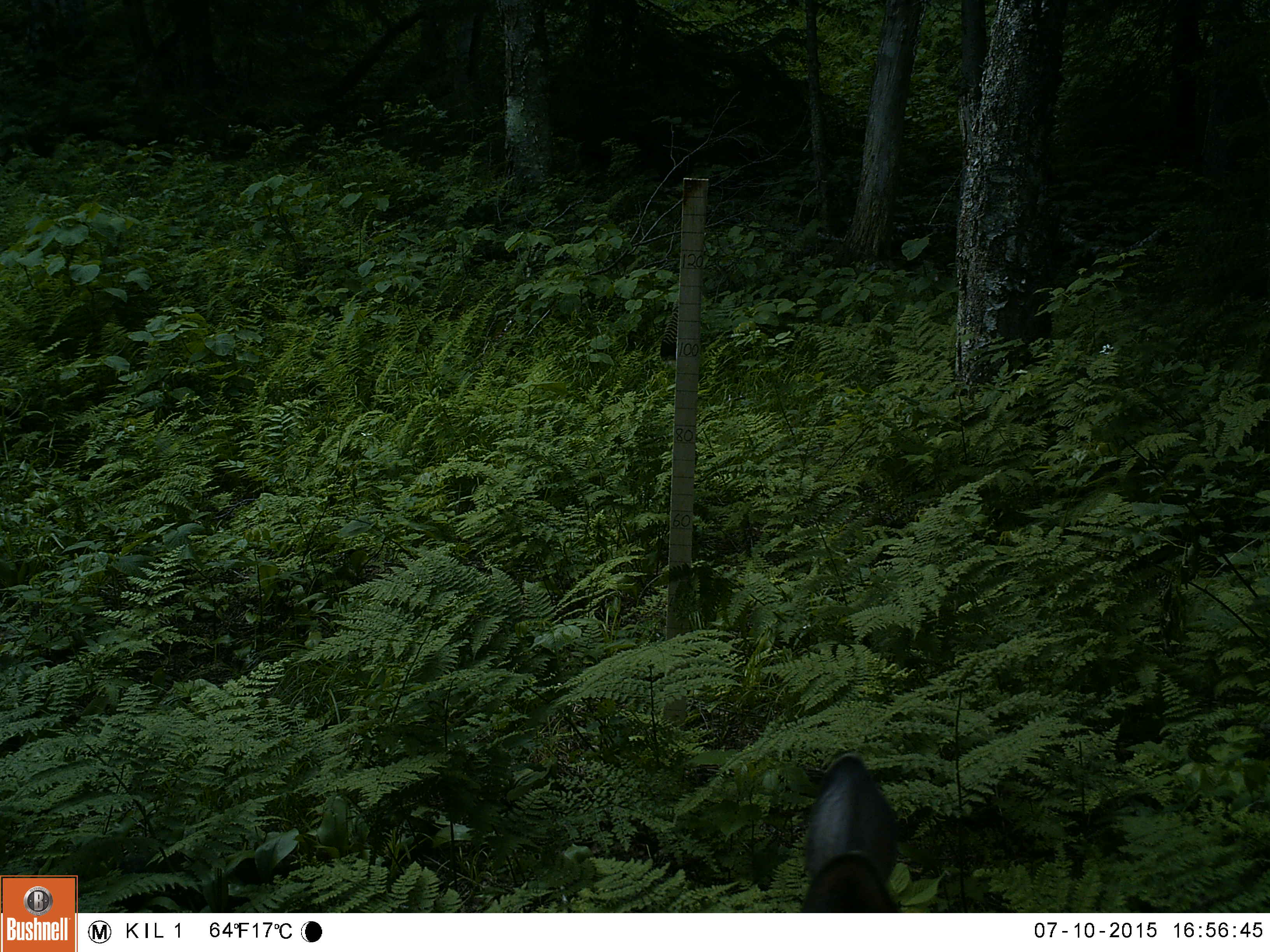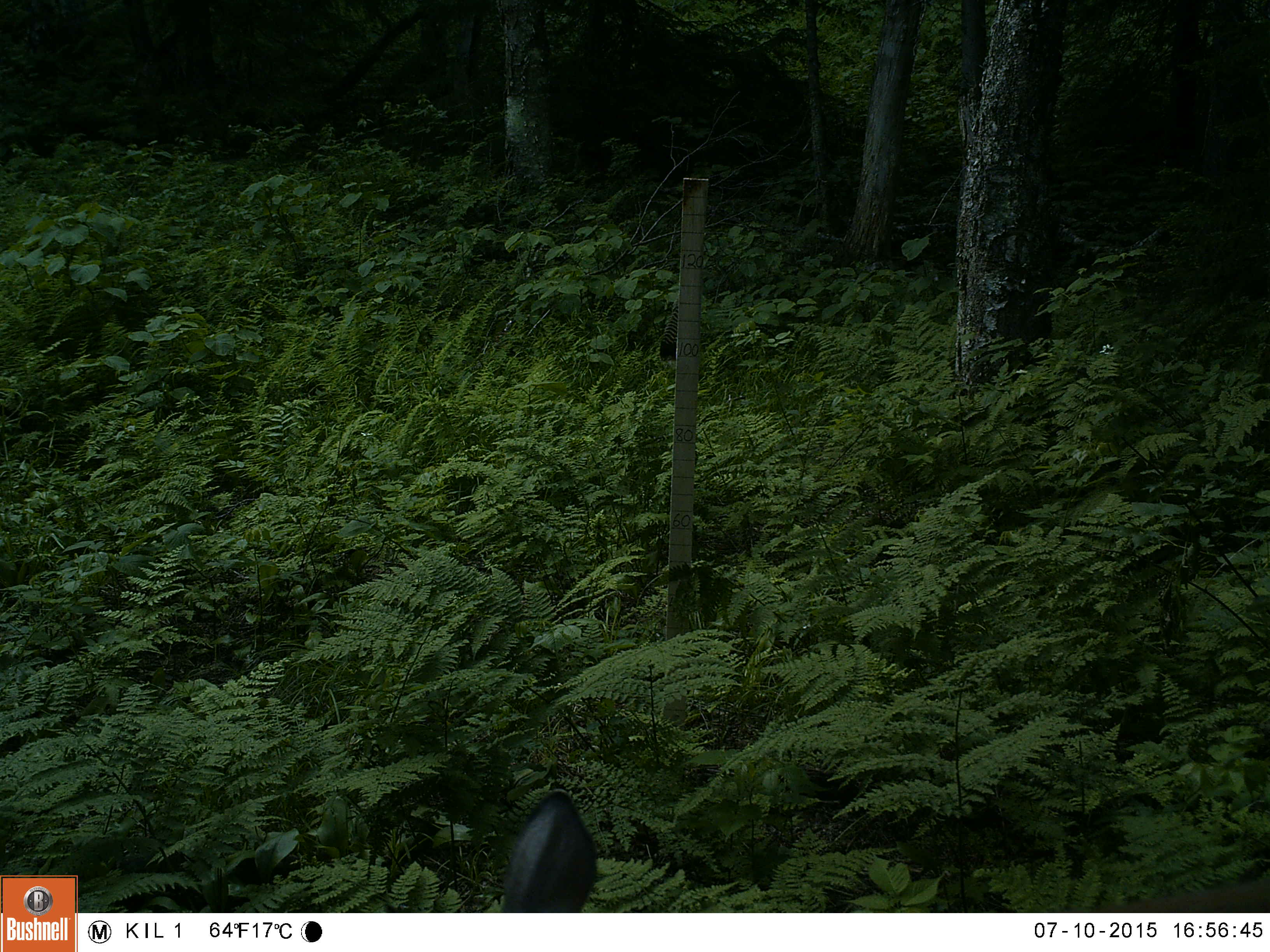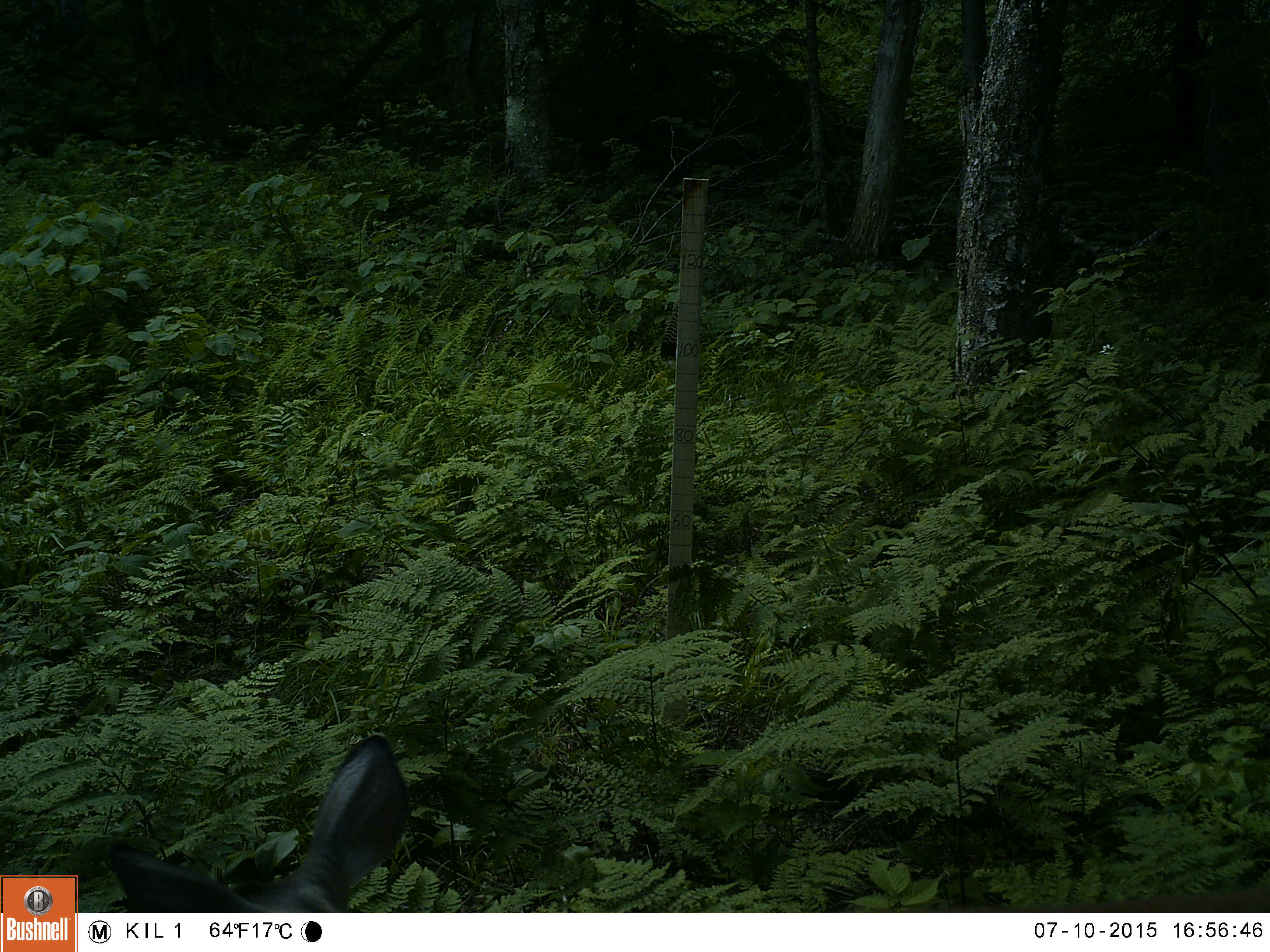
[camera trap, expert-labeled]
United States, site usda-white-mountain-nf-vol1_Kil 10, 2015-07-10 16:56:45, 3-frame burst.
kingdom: Animalia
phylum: Chordata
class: Mammalia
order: Artiodactyla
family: Cervidae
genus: Odocoileus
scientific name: Odocoileus virginianus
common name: white-tailed deer